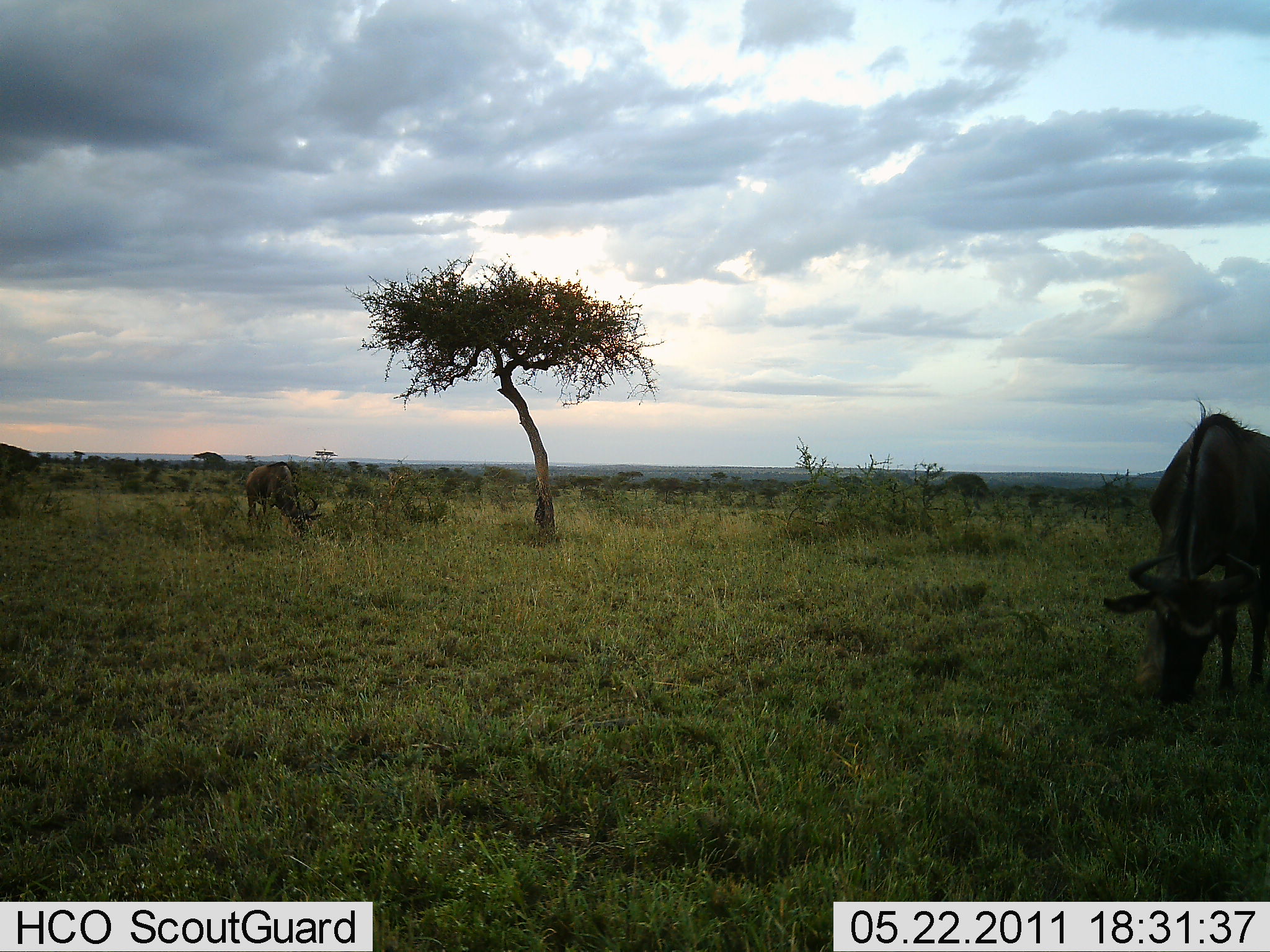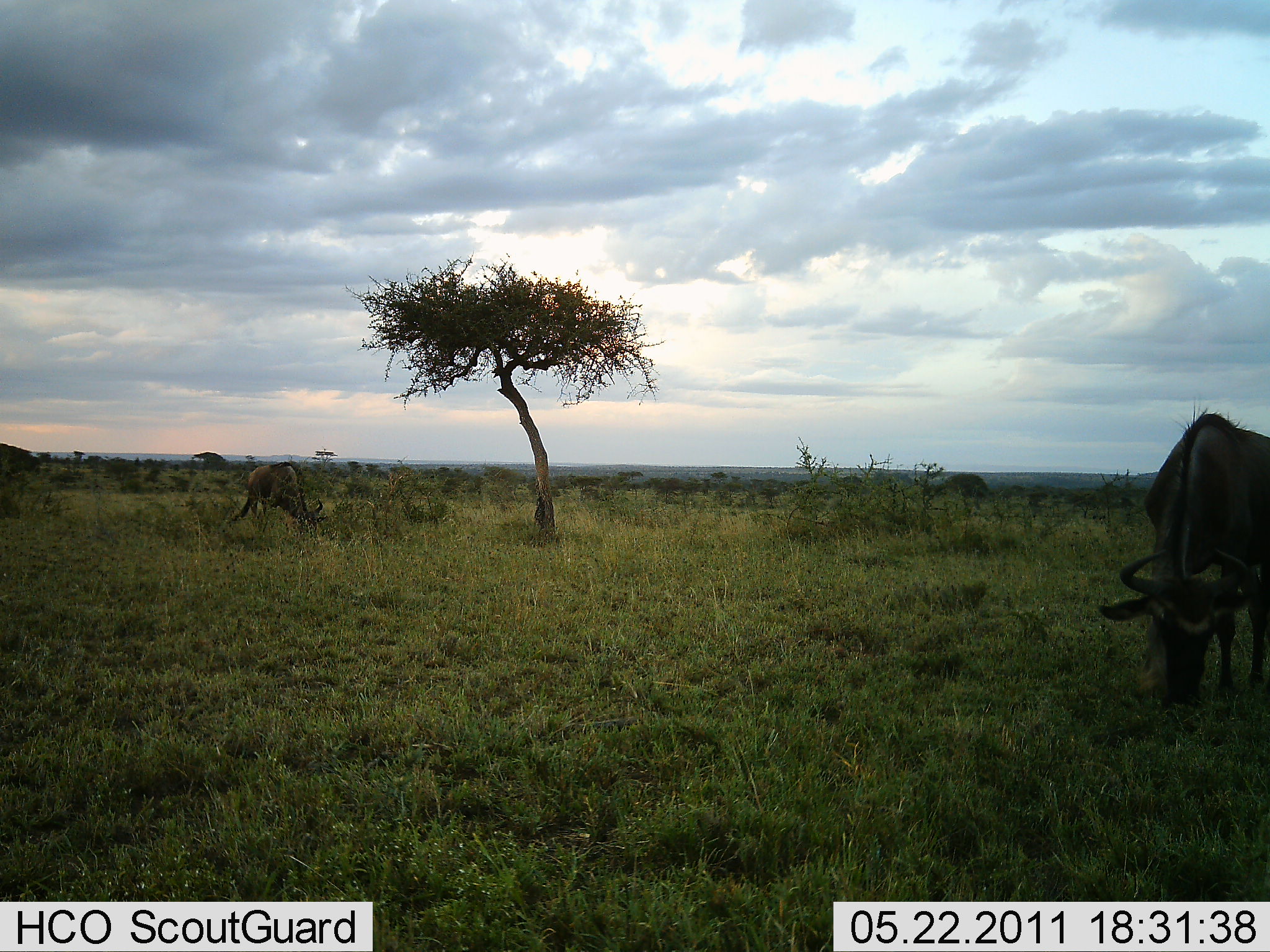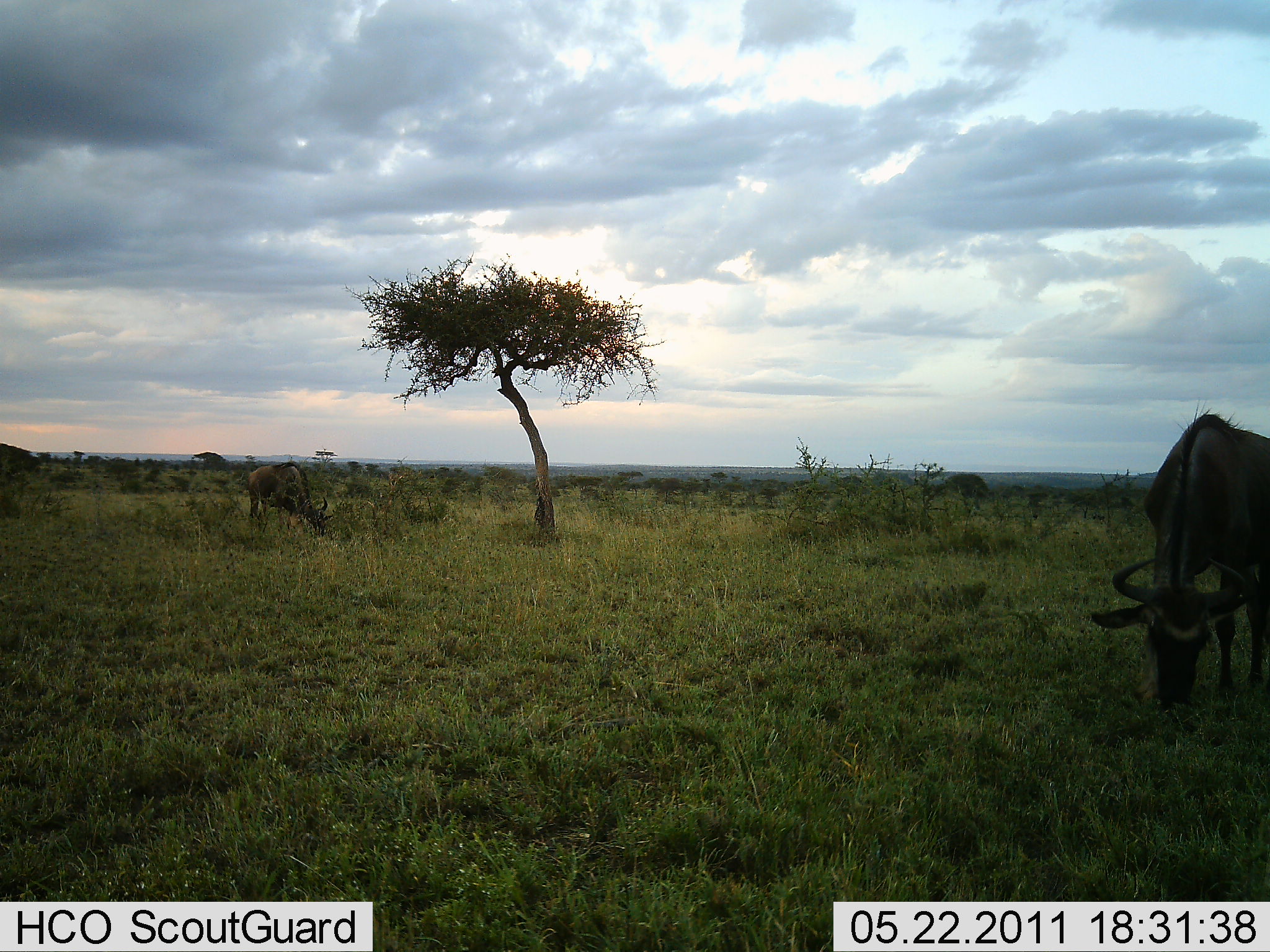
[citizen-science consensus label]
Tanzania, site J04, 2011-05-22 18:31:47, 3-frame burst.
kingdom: Animalia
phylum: Chordata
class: Mammalia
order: Artiodactyla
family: Bovidae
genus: Connochaetes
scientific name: Connochaetes taurinus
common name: blue wildebeest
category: wildebeest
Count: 2.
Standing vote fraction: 17%.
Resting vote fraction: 0%.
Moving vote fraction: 0%.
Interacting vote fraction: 0%.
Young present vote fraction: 0%.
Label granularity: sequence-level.